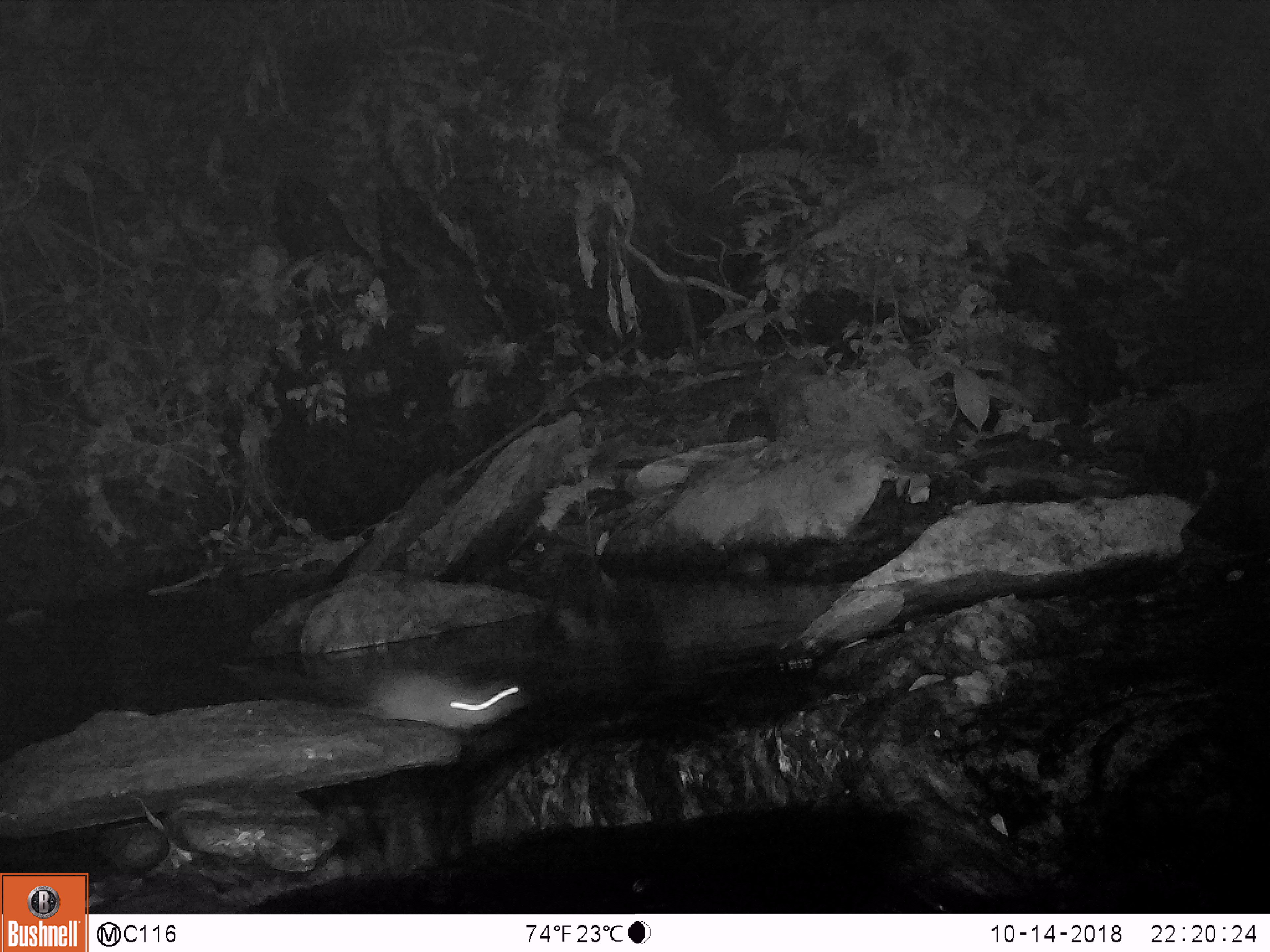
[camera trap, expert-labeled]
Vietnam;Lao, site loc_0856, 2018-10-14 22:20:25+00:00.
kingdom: Animalia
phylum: Chordata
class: Mammalia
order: Rodentia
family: Muridae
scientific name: Muridae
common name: old-world mice and rats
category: unidentified murid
Unidentified murid (old-world mice and rats) (Muridae). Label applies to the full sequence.